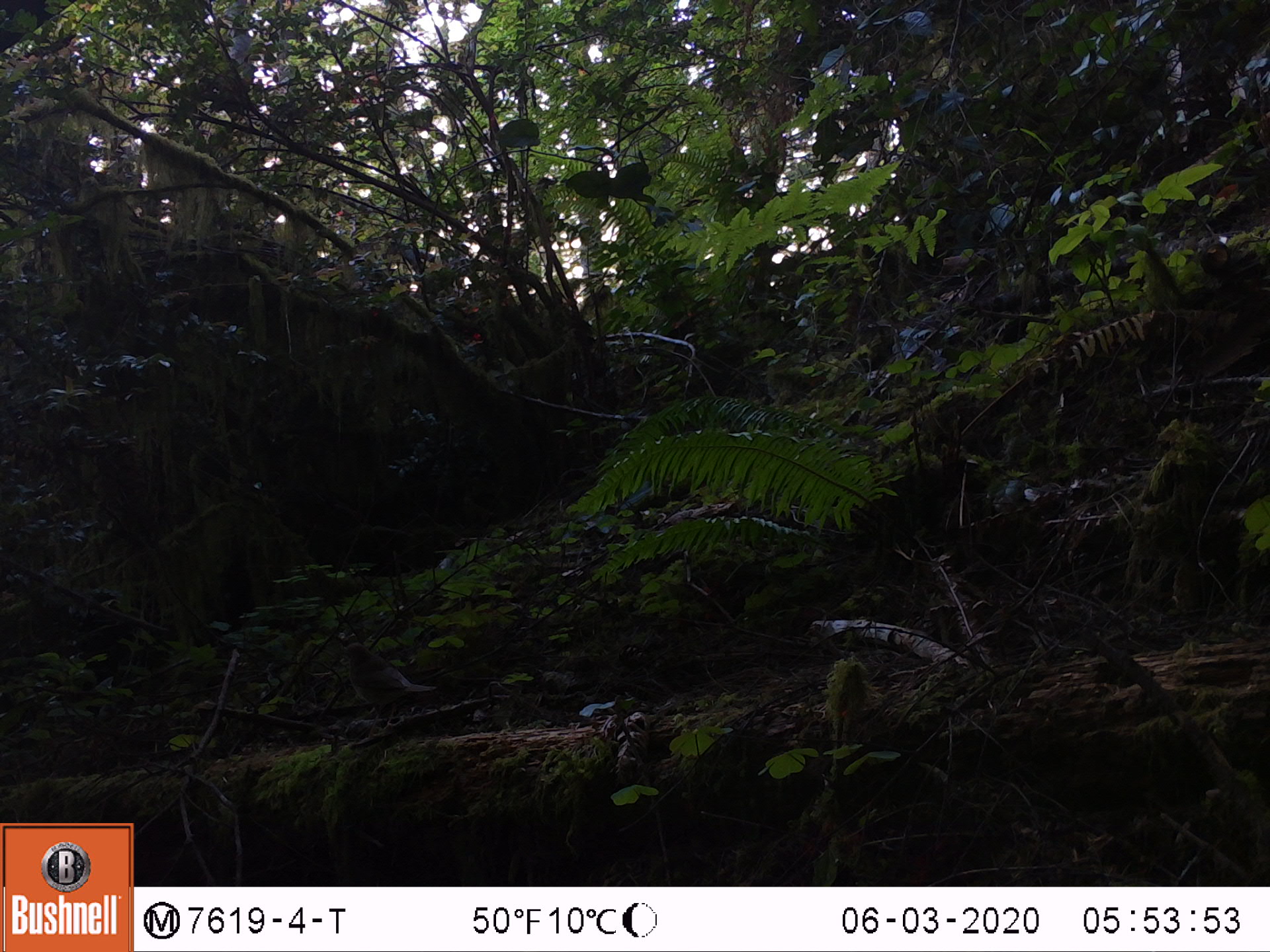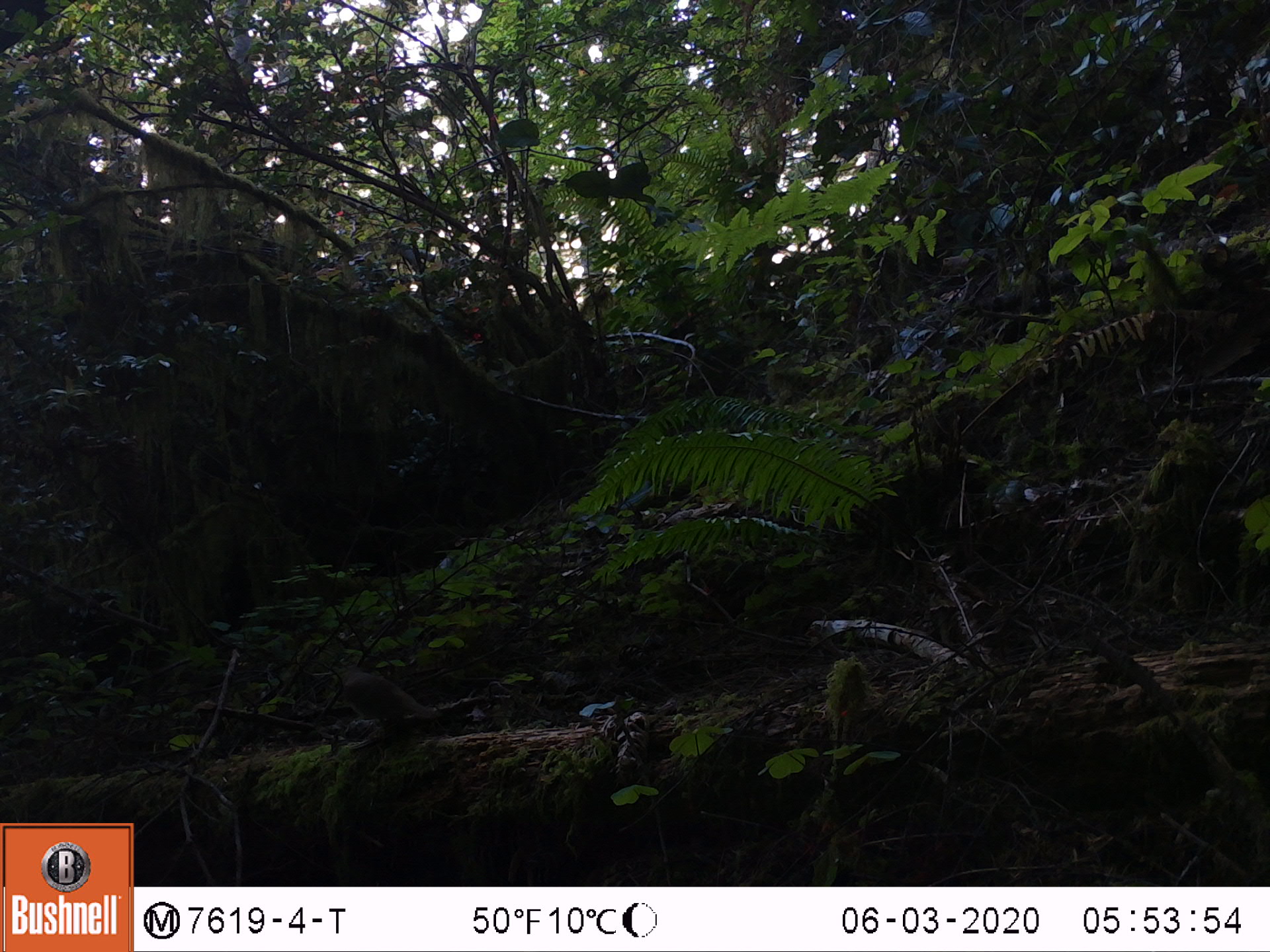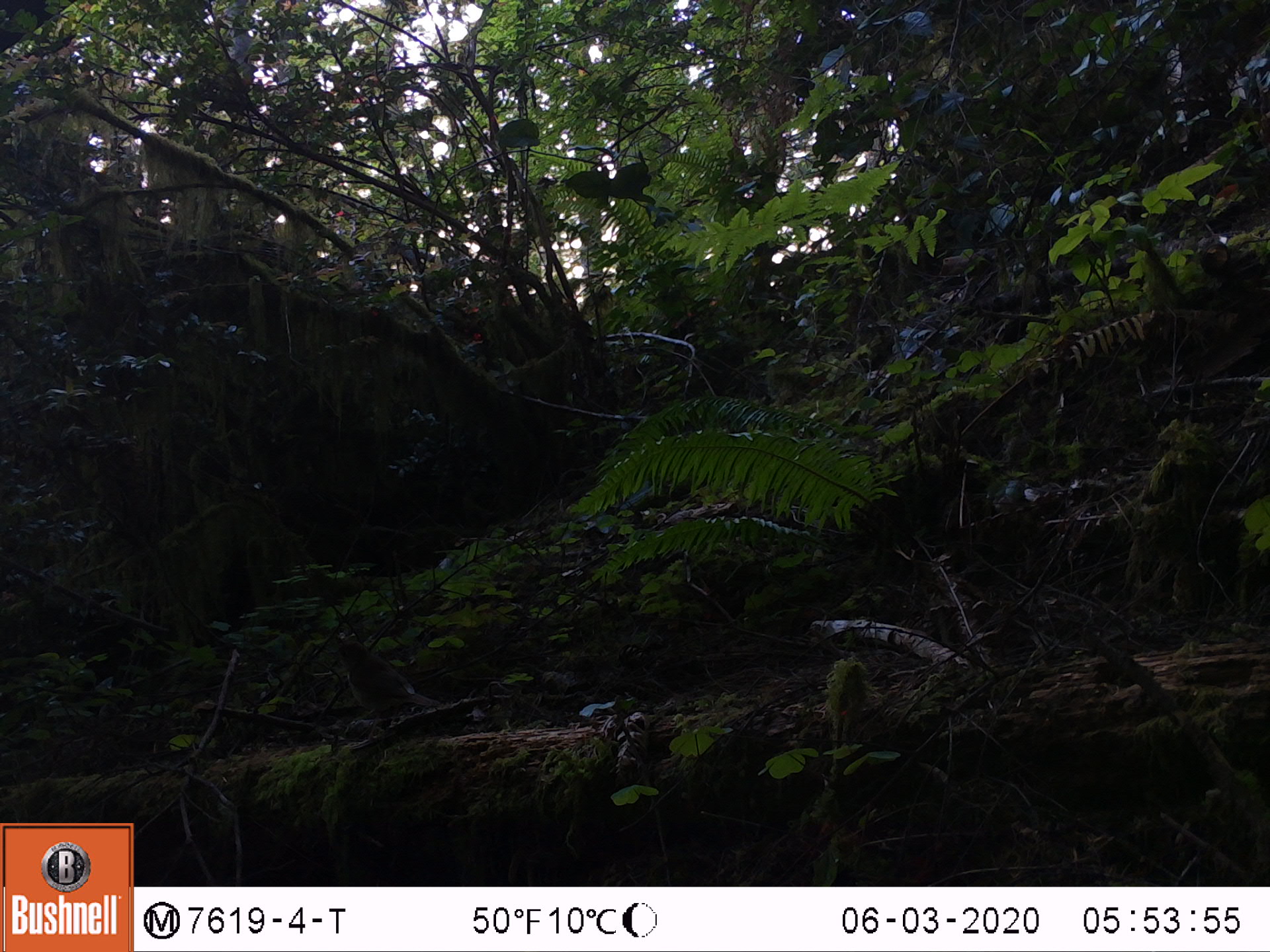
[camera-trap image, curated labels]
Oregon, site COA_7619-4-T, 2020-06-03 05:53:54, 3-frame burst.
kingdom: Animalia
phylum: Chordata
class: Aves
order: Passeriformes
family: Turdidae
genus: Catharus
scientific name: Catharus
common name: brown thrushes and nightingale-thrushes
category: catharus species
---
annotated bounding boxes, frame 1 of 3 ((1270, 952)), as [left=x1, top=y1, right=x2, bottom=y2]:
catharus species: [left=340, top=637, right=438, bottom=739]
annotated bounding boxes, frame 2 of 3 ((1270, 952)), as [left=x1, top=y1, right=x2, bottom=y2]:
catharus species: [left=337, top=664, right=436, bottom=729]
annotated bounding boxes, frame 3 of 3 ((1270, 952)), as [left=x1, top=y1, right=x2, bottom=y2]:
catharus species: [left=333, top=632, right=444, bottom=721]